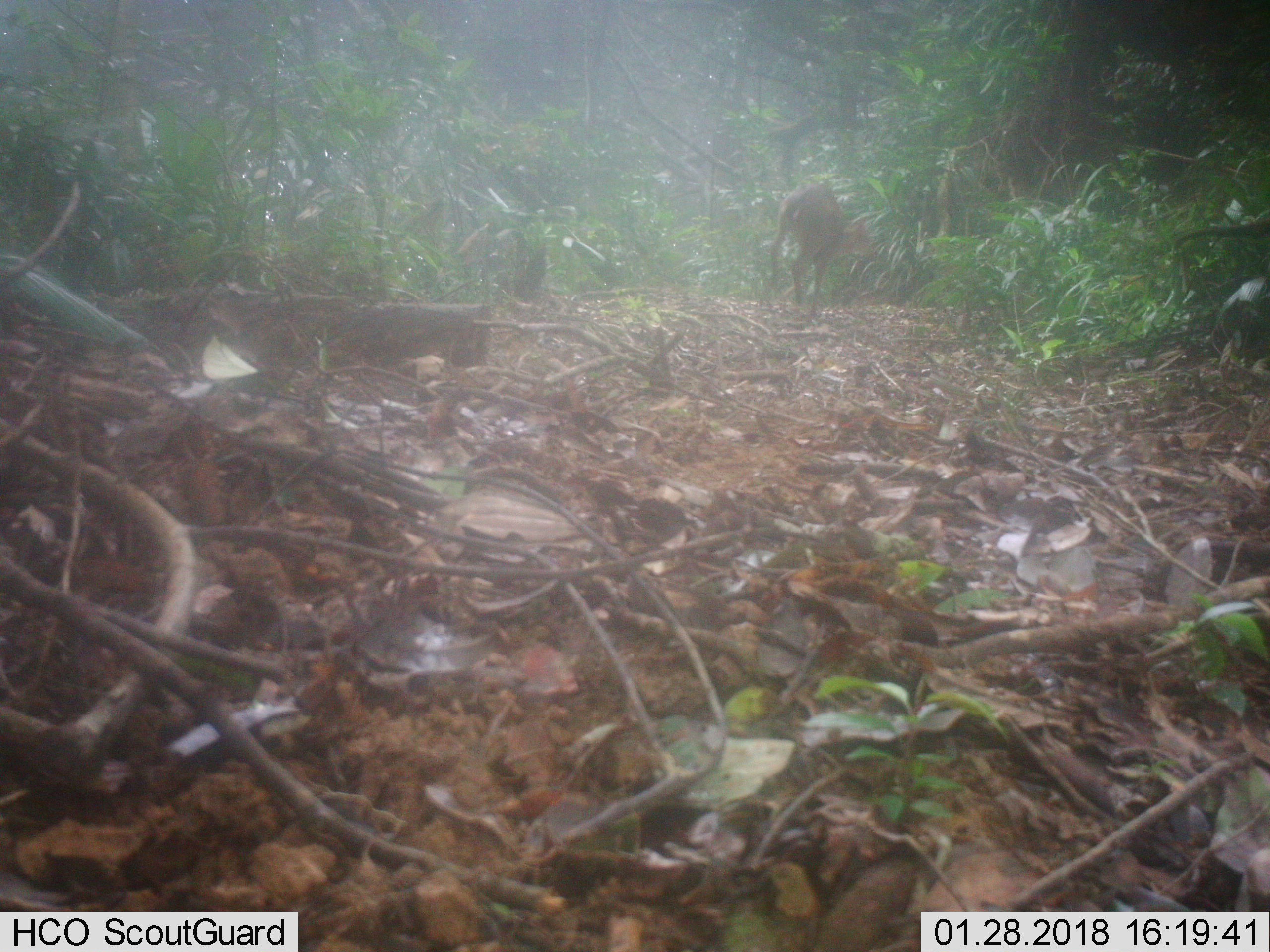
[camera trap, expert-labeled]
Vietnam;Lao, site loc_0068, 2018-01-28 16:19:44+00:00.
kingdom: Animalia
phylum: Chordata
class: Mammalia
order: Artiodactyla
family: Cervidae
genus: Muntiacus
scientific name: Muntiacus vuquangensis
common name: large-antlered muntjac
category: large antlered muntjac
Large antlered muntjac (large-antlered muntjac) (Muntiacus vuquangensis). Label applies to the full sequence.